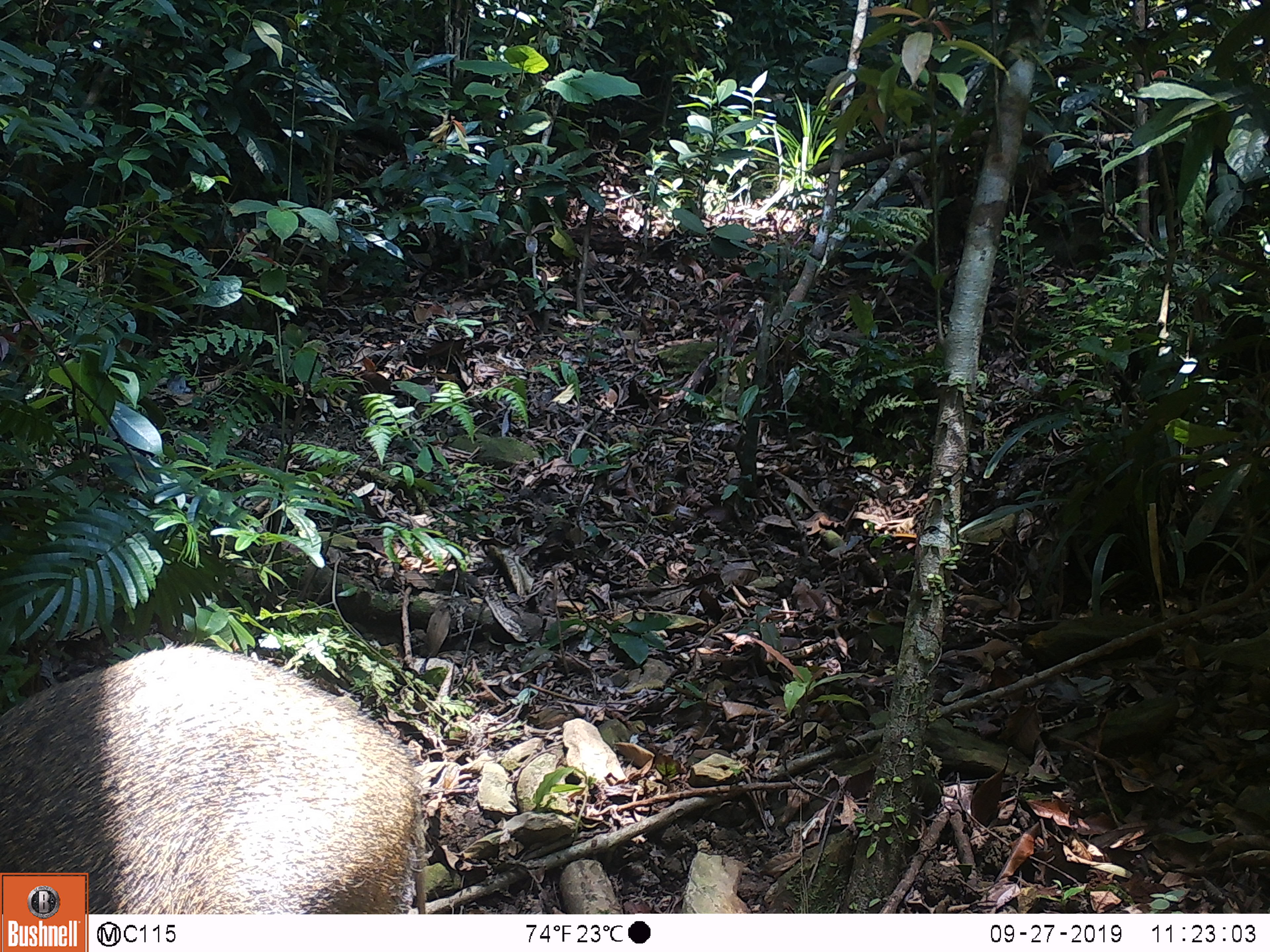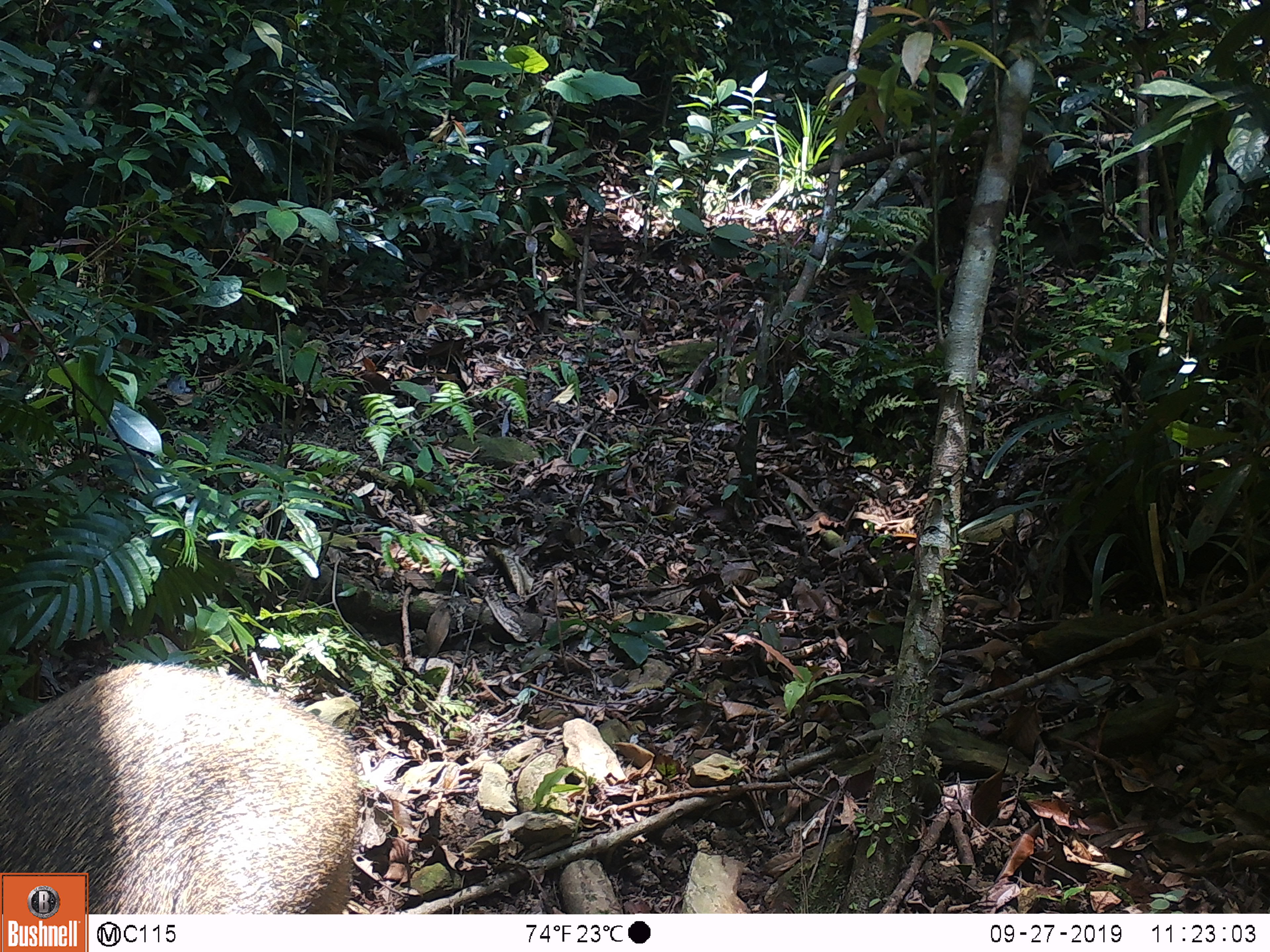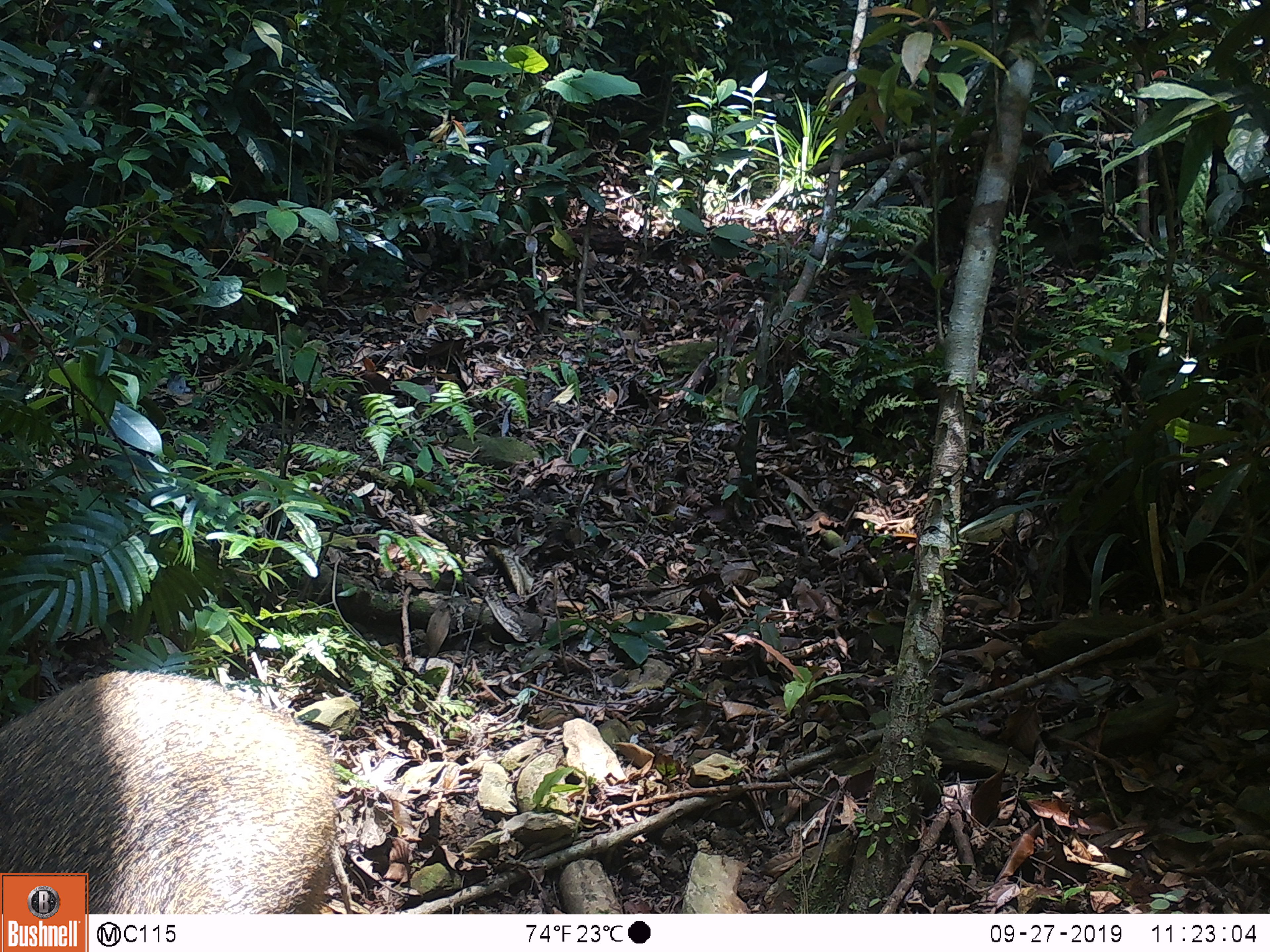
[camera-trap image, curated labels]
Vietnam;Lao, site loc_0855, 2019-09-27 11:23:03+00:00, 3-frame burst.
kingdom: Animalia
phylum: Chordata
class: Mammalia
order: Artiodactyla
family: Suidae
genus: Sus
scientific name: Sus scrofa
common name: eurasian wild pig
Eurasian wild pig (Sus scrofa). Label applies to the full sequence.